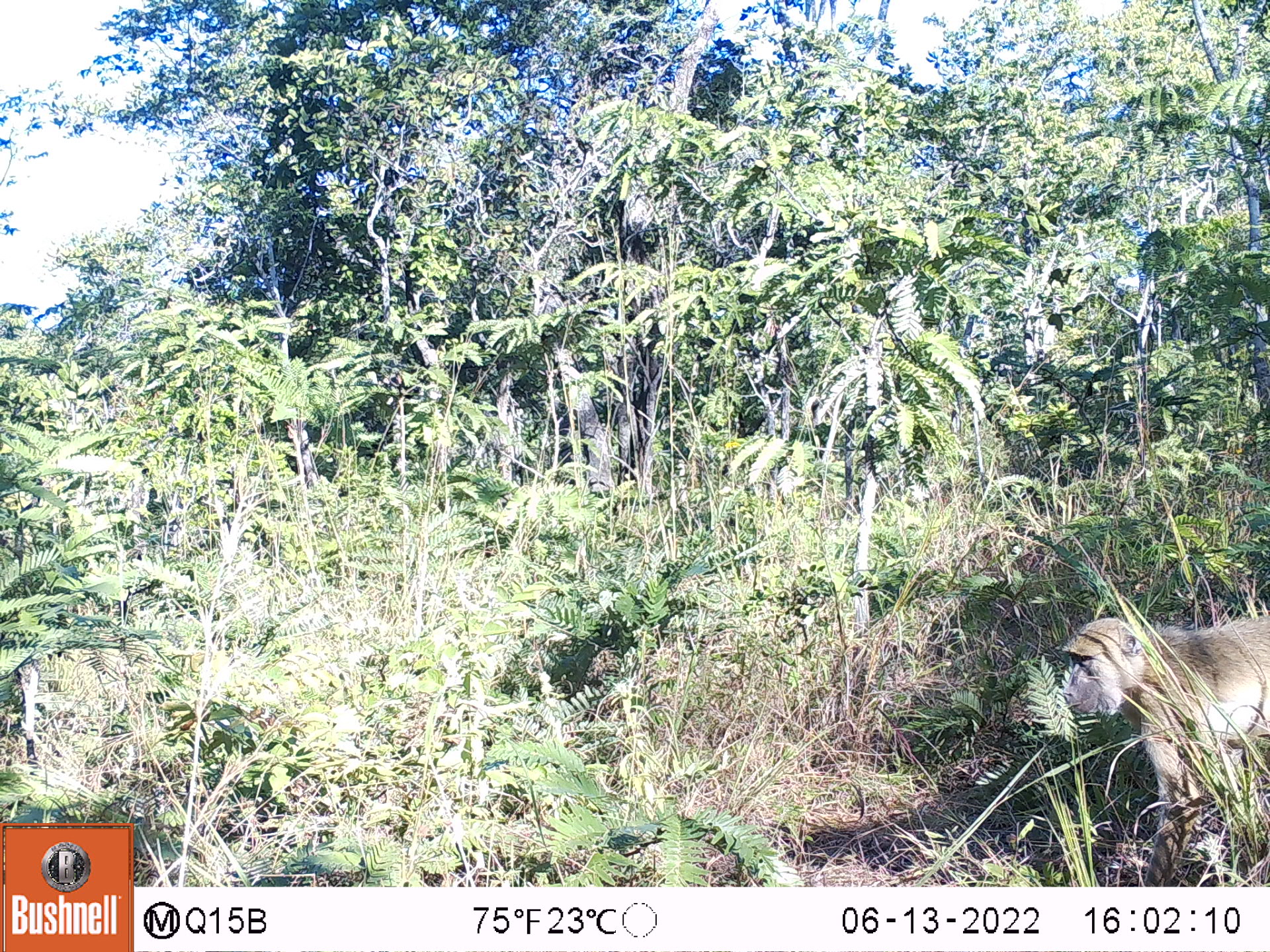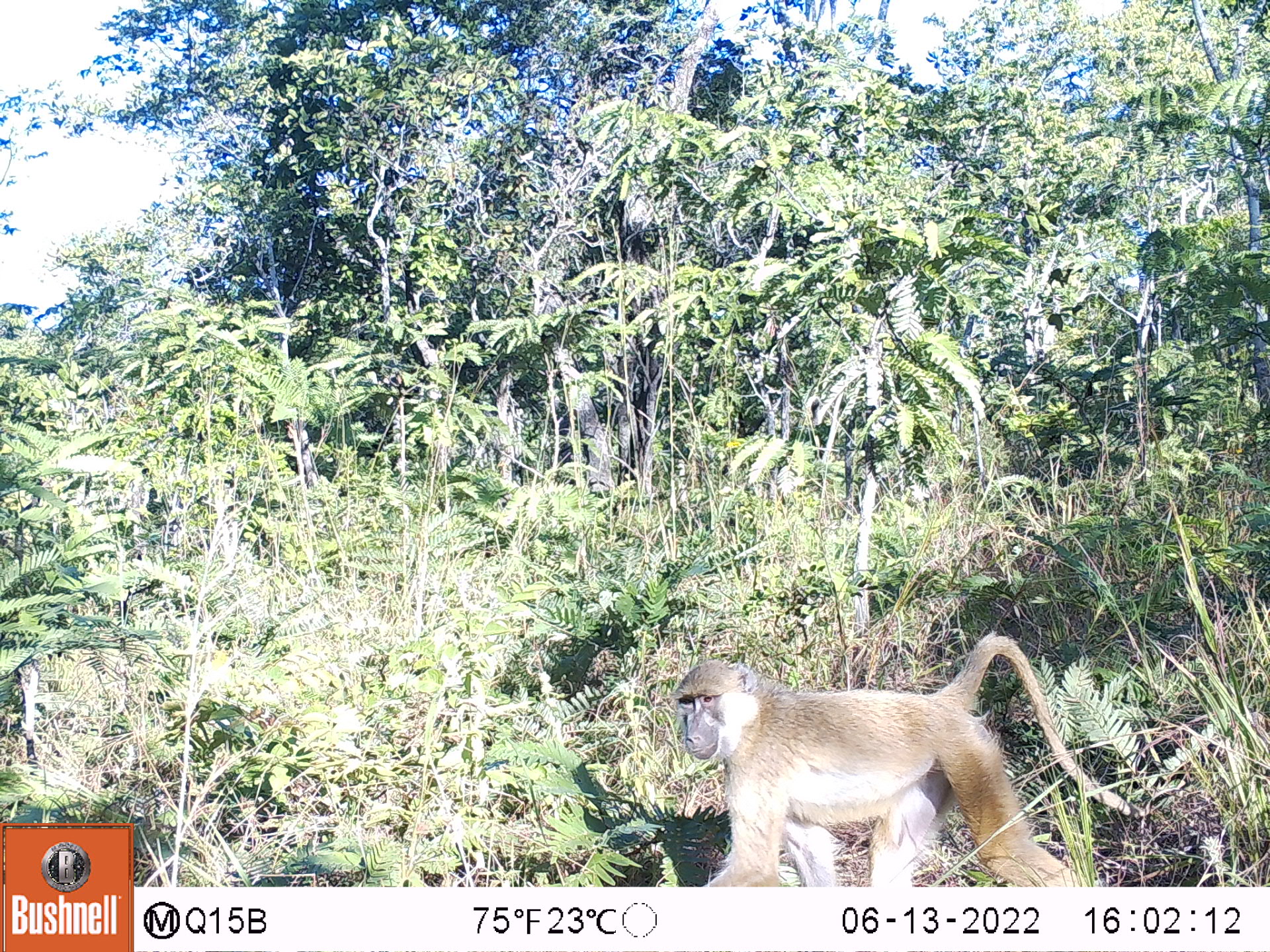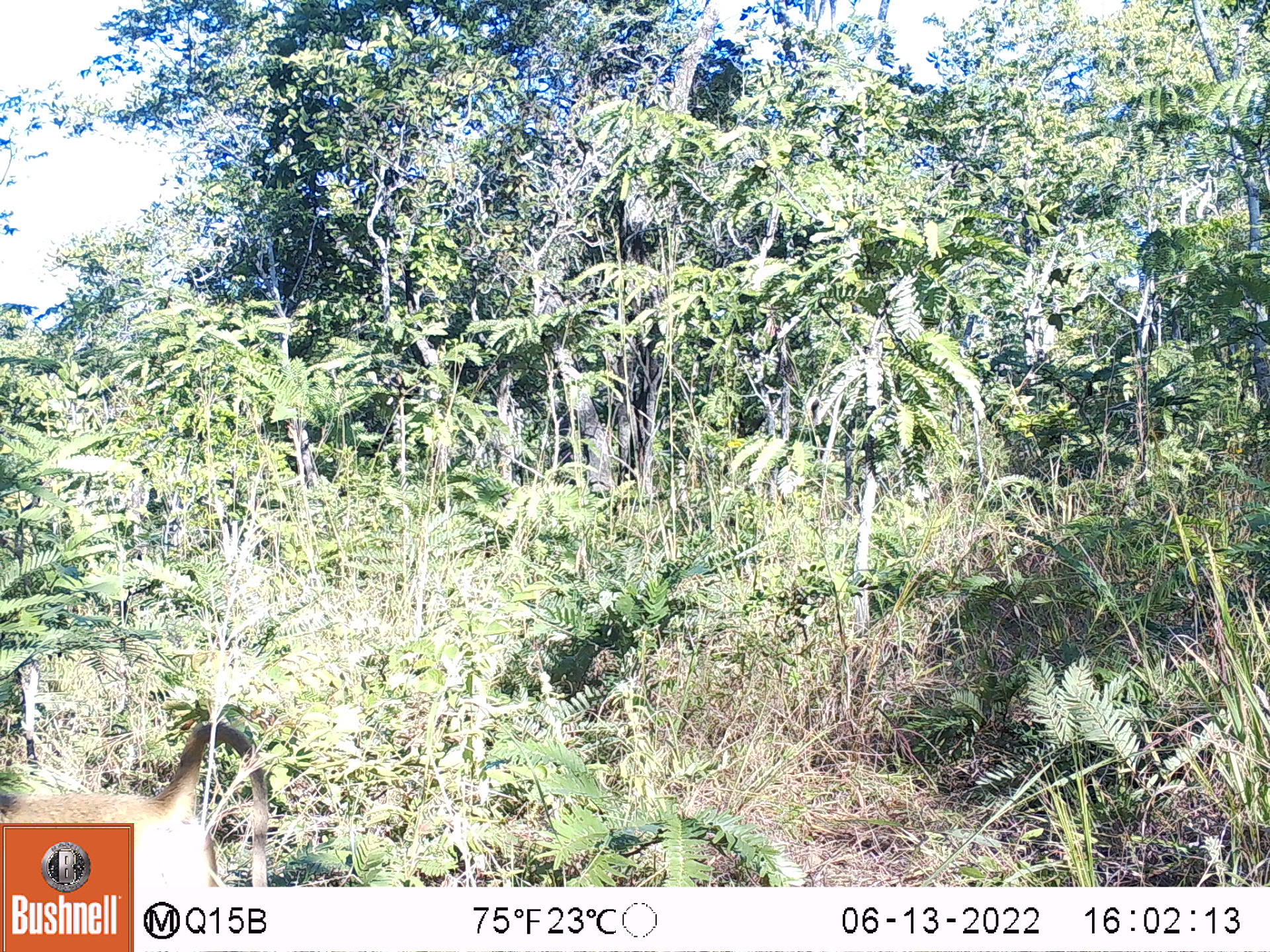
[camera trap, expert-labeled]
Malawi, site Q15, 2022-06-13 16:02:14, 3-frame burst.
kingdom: Animalia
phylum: Chordata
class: Mammalia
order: Primates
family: Cercopithecidae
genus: Papio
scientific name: Papio cynocephalus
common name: yellow baboon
Yellow baboon (Papio cynocephalus), count 1.